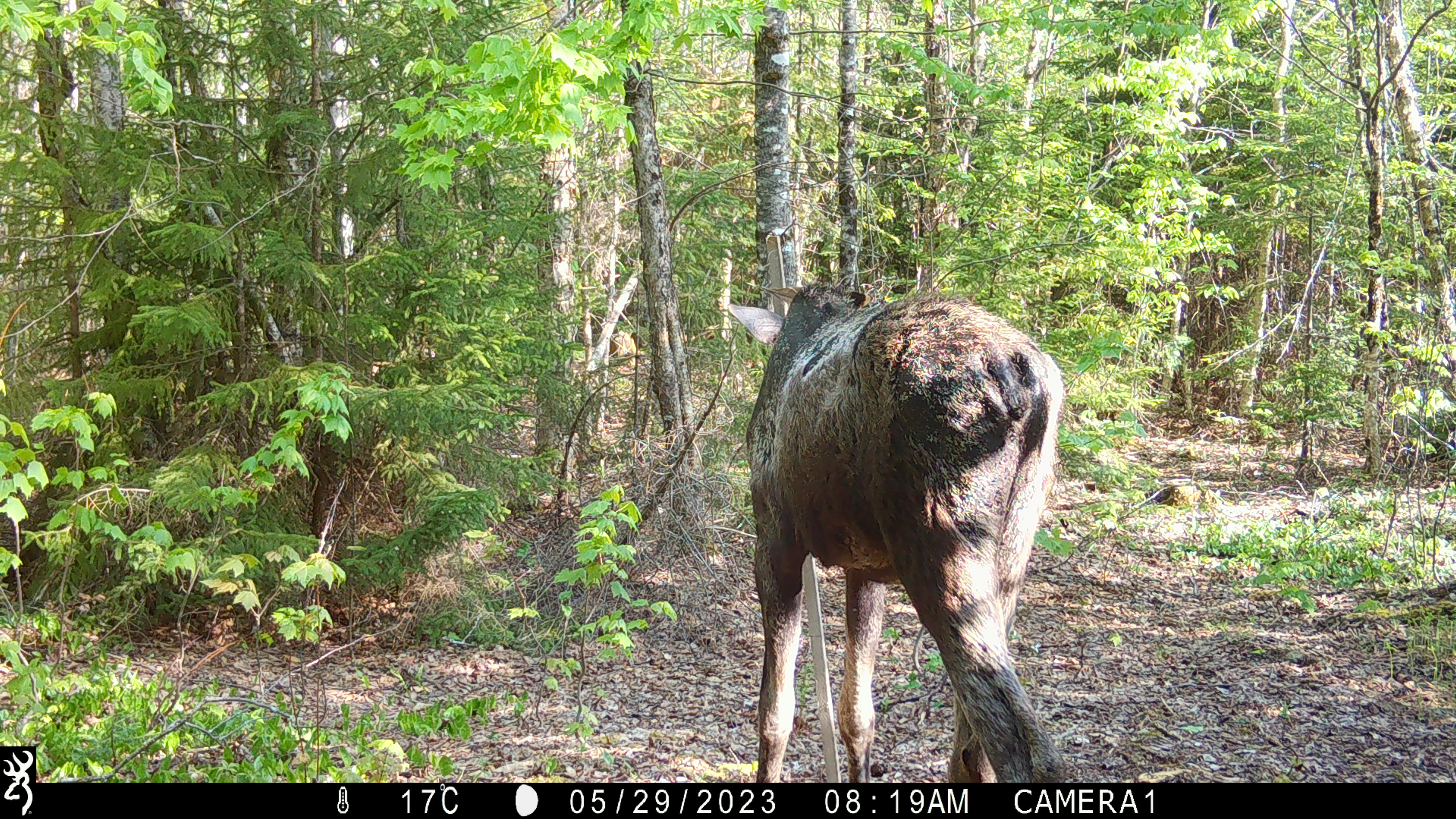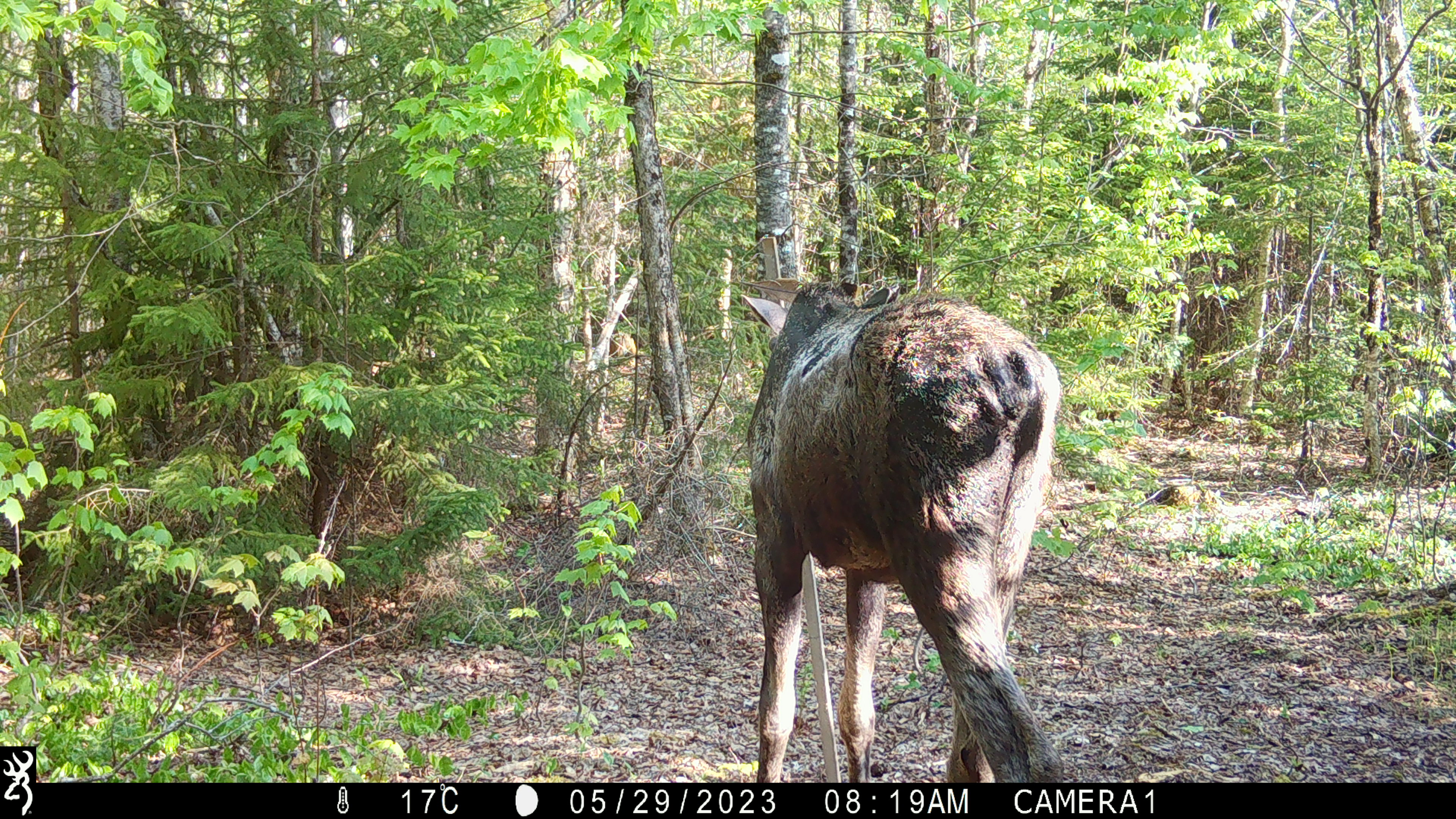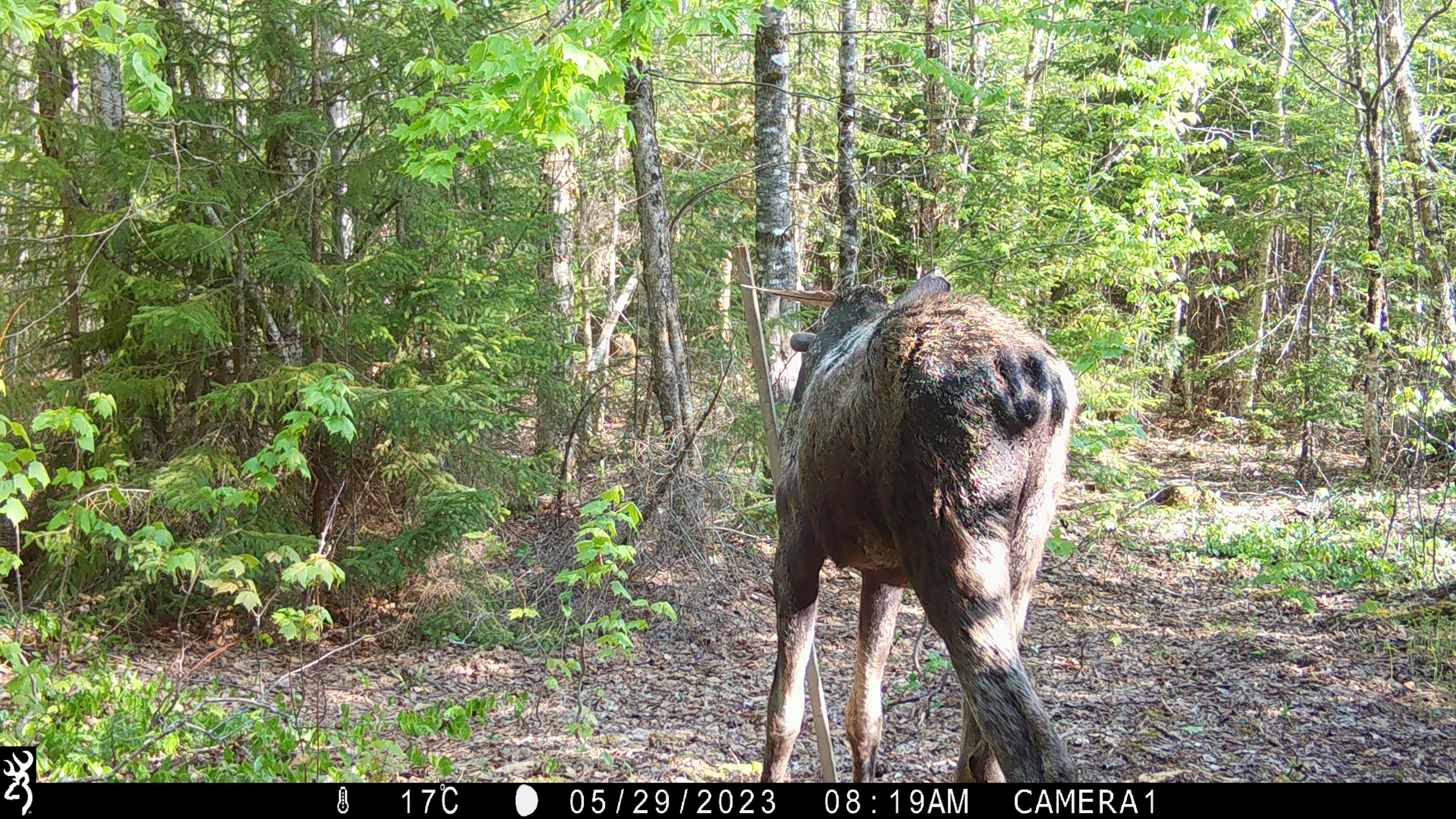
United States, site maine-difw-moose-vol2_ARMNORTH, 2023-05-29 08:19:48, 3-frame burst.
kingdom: Animalia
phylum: Chordata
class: Mammalia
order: Artiodactyla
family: Cervidae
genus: Alces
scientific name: Alces alces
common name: moose